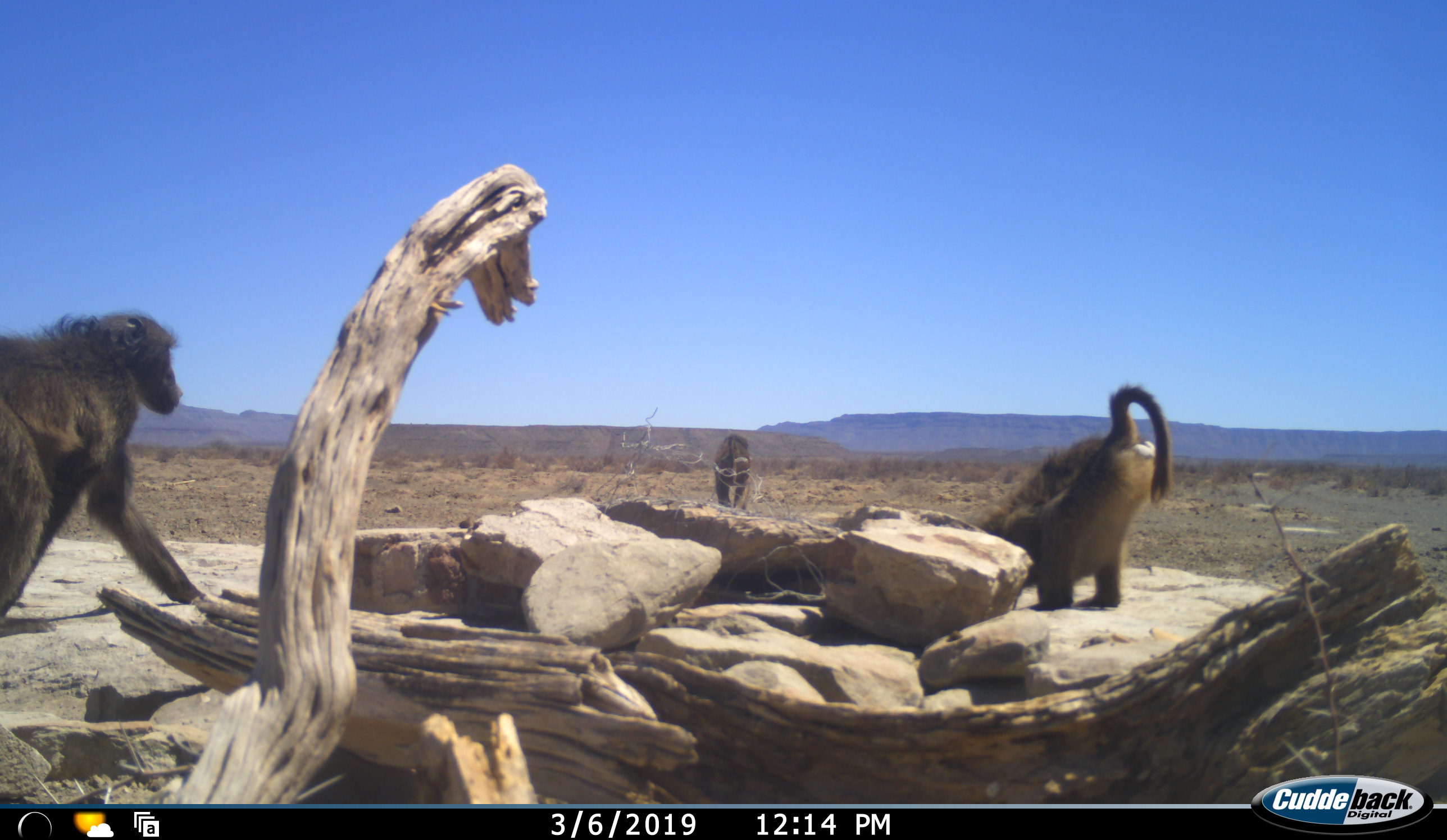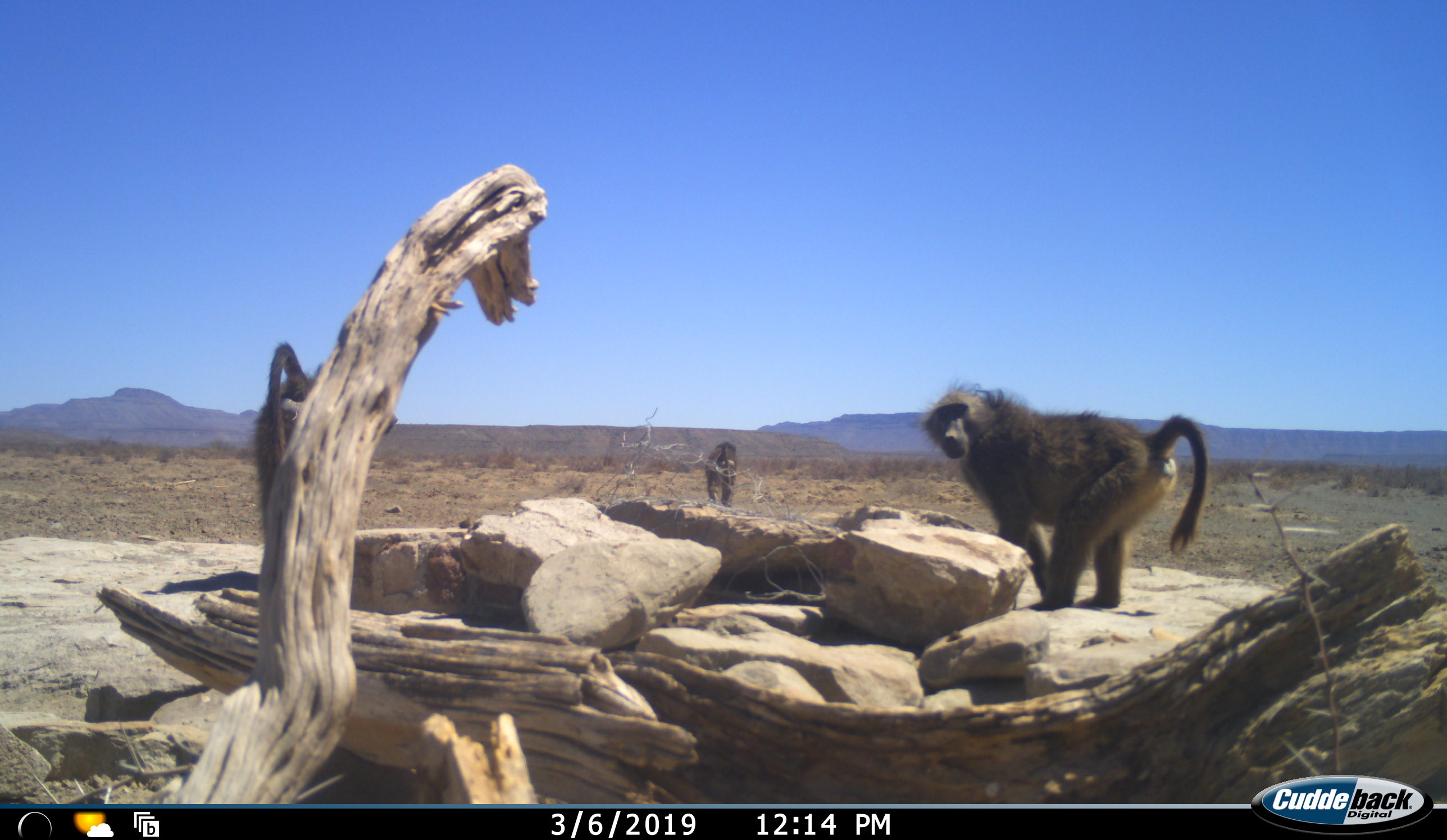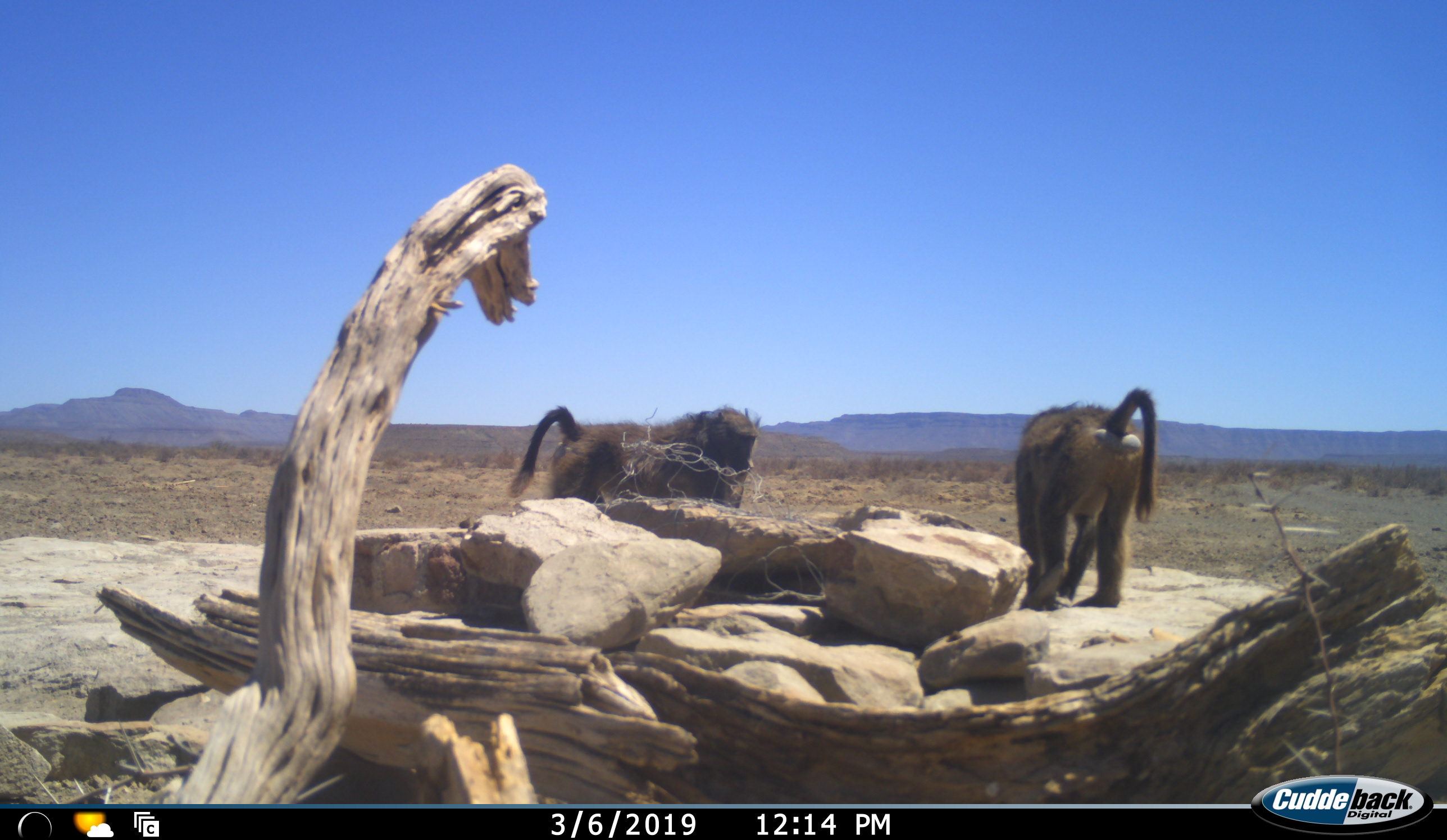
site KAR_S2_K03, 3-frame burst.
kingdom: Animalia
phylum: Chordata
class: Mammalia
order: Primates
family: Cercopithecidae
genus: Papio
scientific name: Papio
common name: baboon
Baboon (Papio), count 3. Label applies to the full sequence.